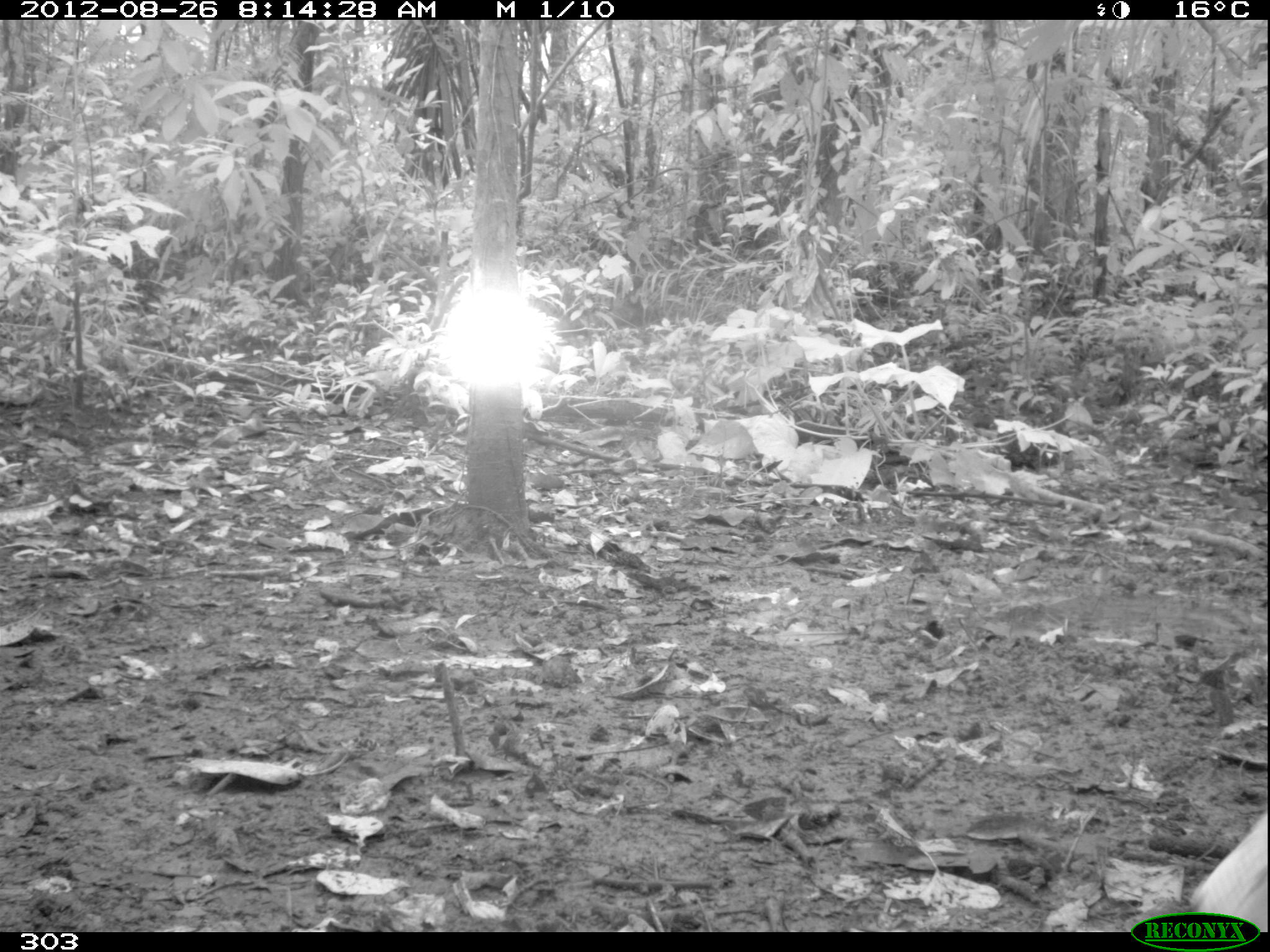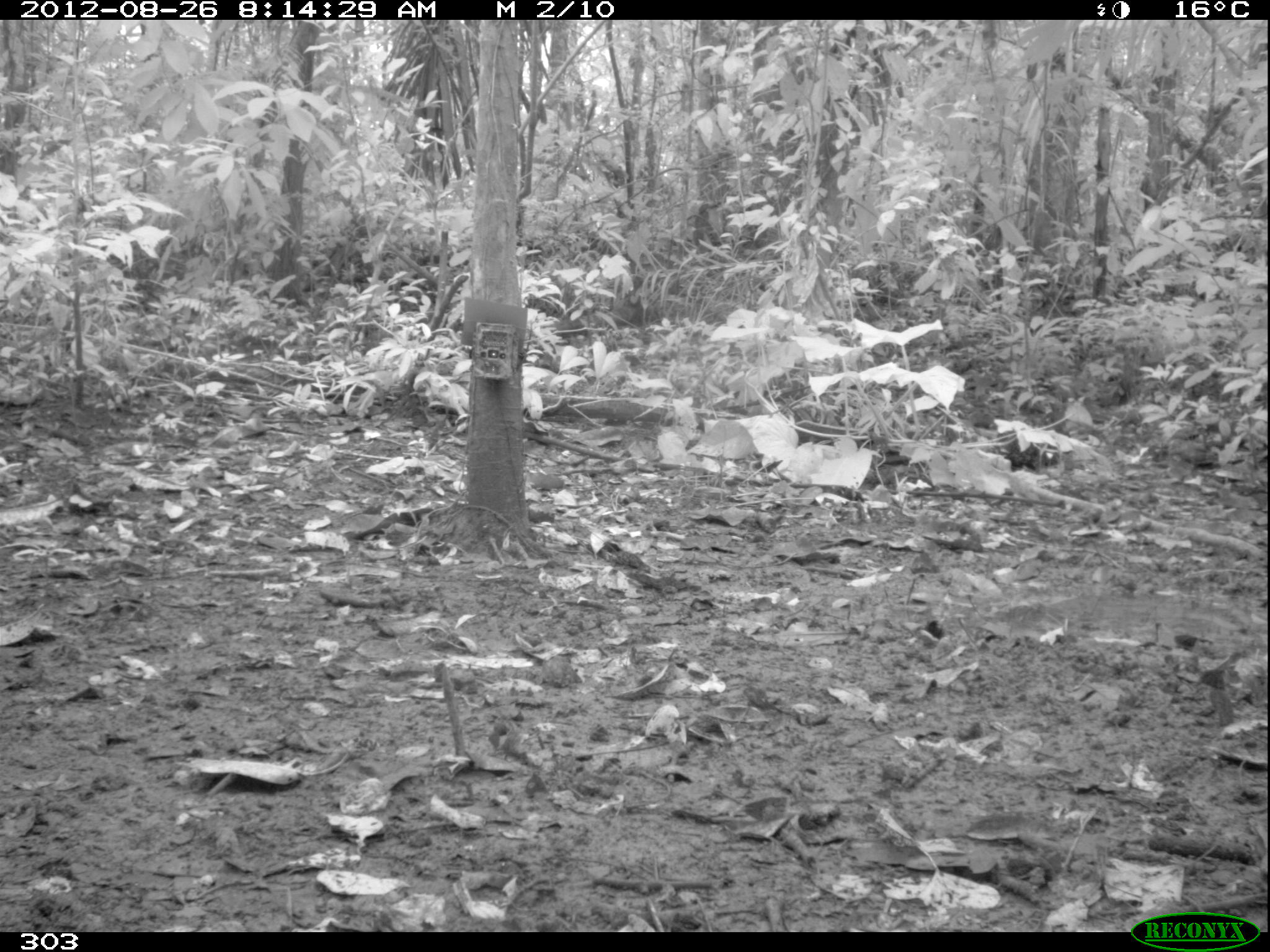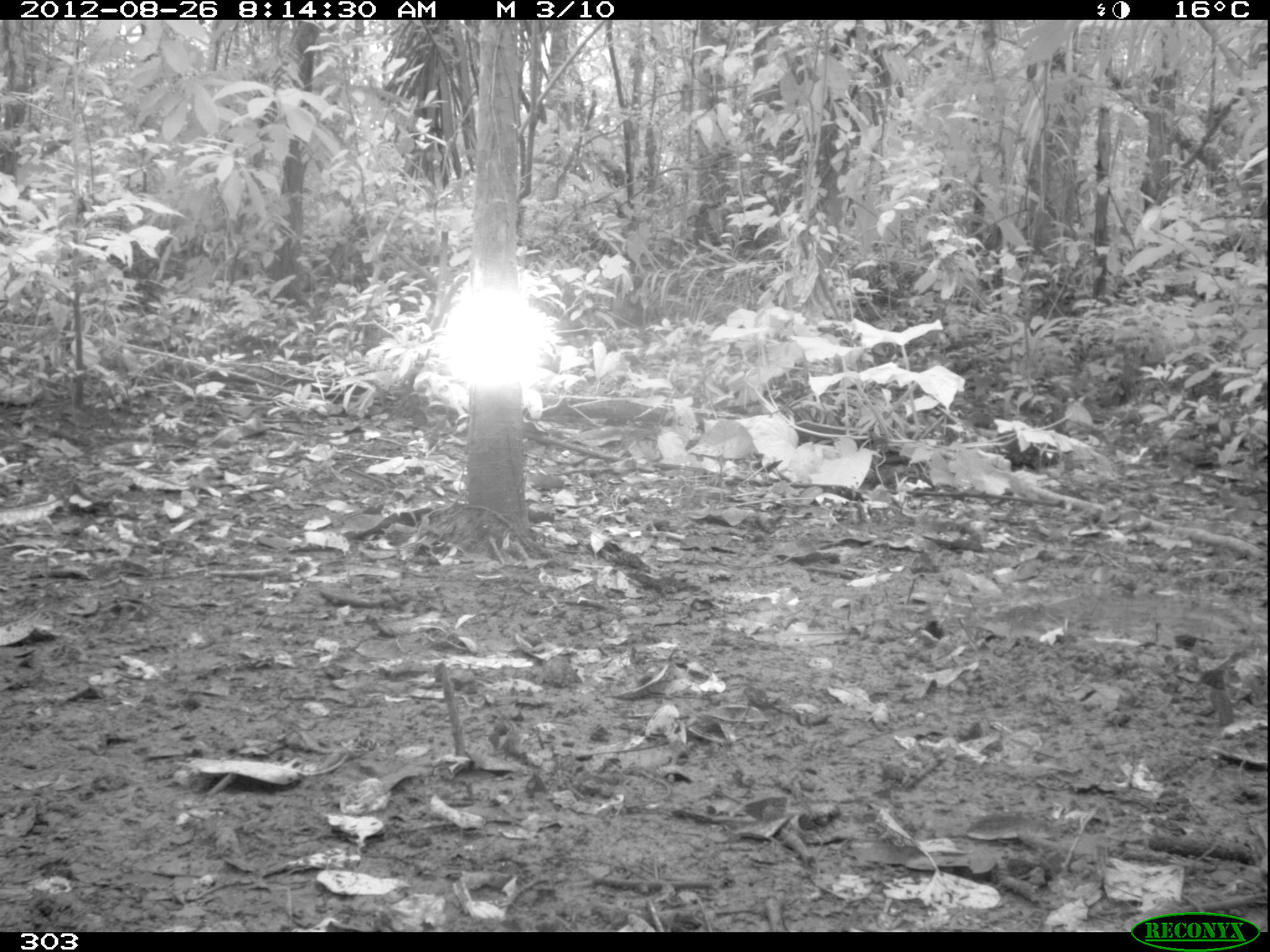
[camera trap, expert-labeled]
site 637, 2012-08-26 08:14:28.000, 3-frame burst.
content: unidentified animal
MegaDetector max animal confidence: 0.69